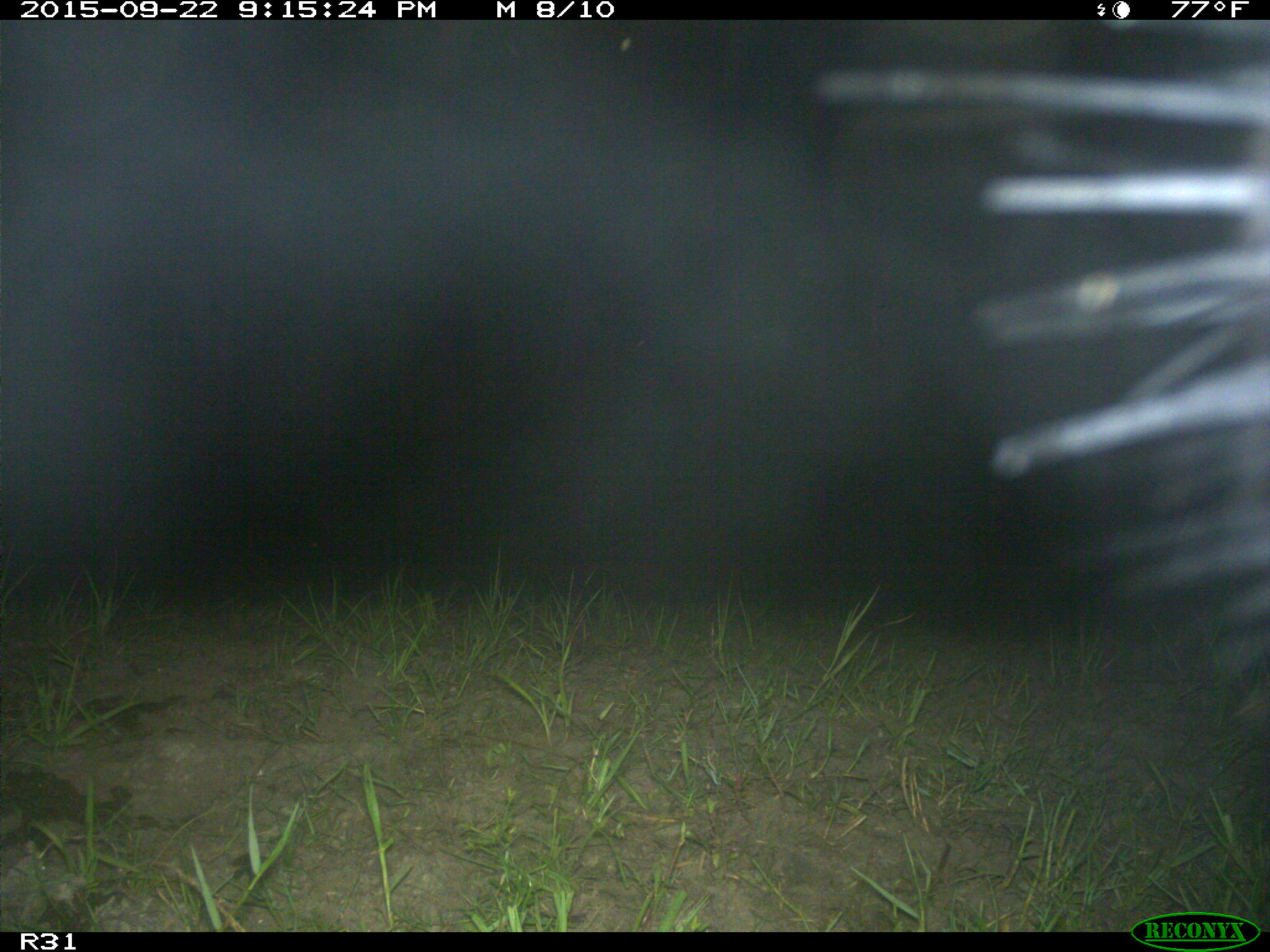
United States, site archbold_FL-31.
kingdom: Animalia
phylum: Chordata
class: Mammalia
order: Artiodactyla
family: Bovidae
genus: Bos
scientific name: Bos taurus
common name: domestic cow